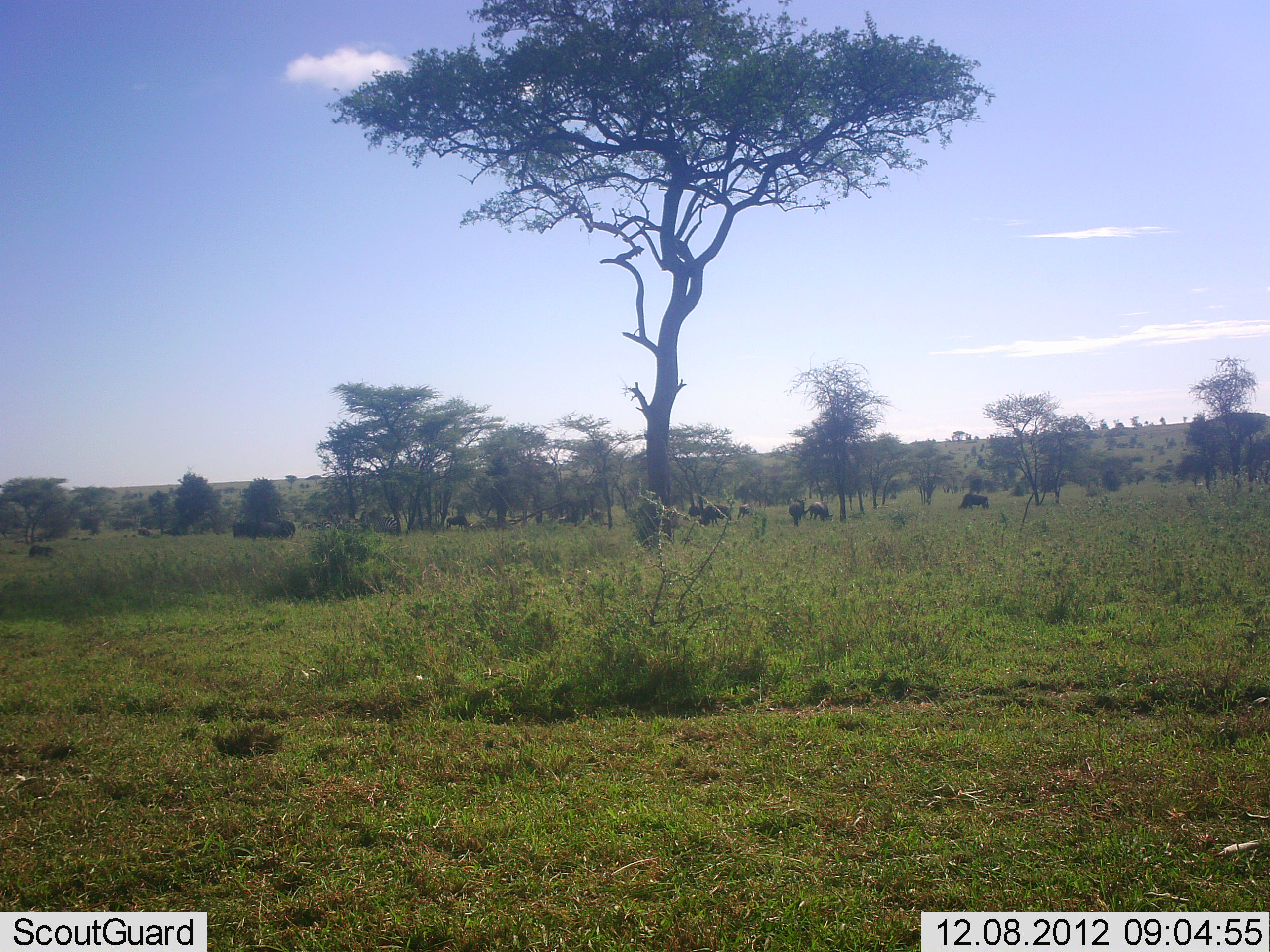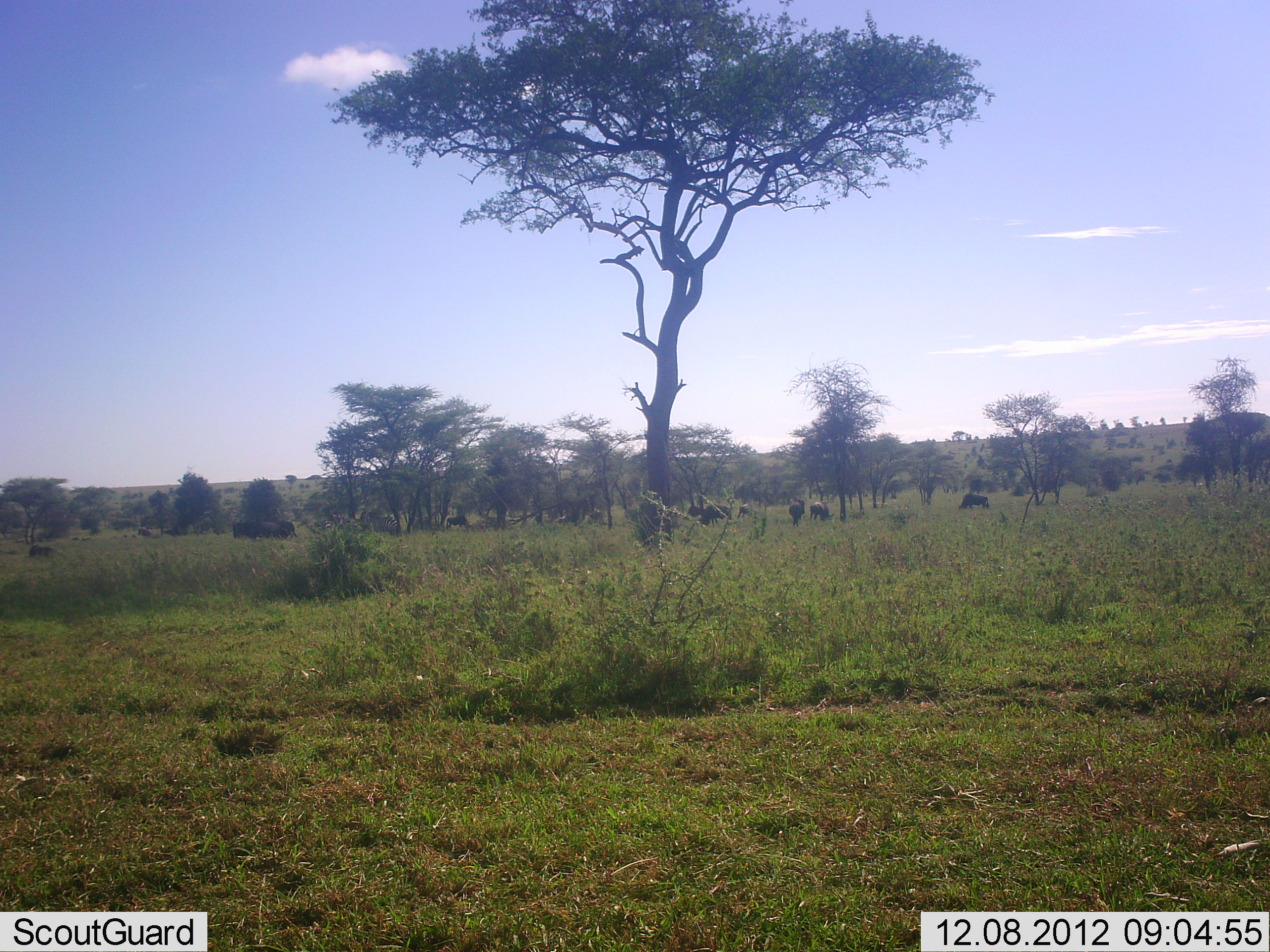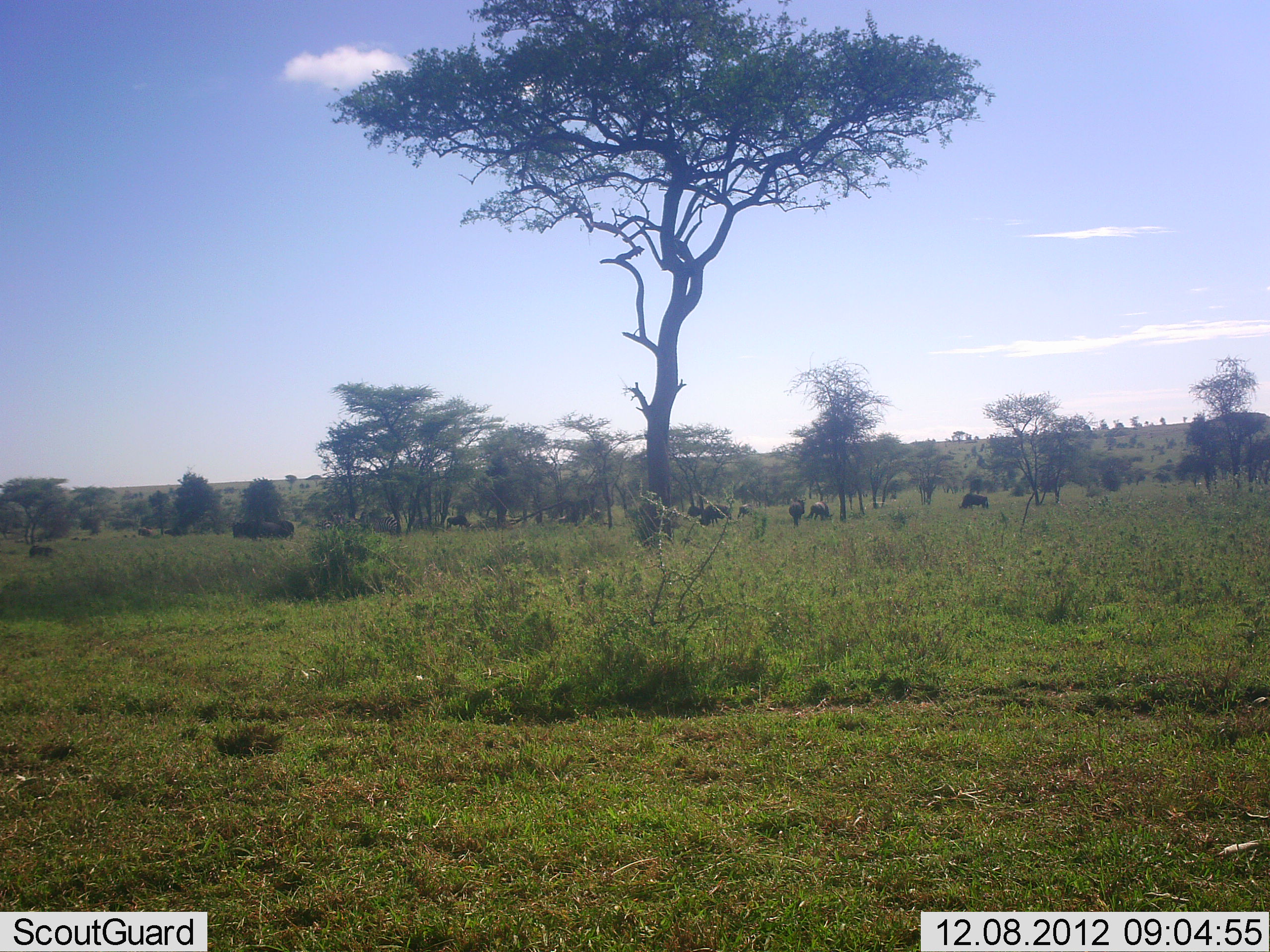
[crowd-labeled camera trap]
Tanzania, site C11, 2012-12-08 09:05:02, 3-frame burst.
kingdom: Animalia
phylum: Chordata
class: Mammalia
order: Artiodactyla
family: Bovidae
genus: Connochaetes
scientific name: Connochaetes taurinus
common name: blue wildebeest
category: wildebeest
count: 11-50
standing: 25%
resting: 0%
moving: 0%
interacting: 0%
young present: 0%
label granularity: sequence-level